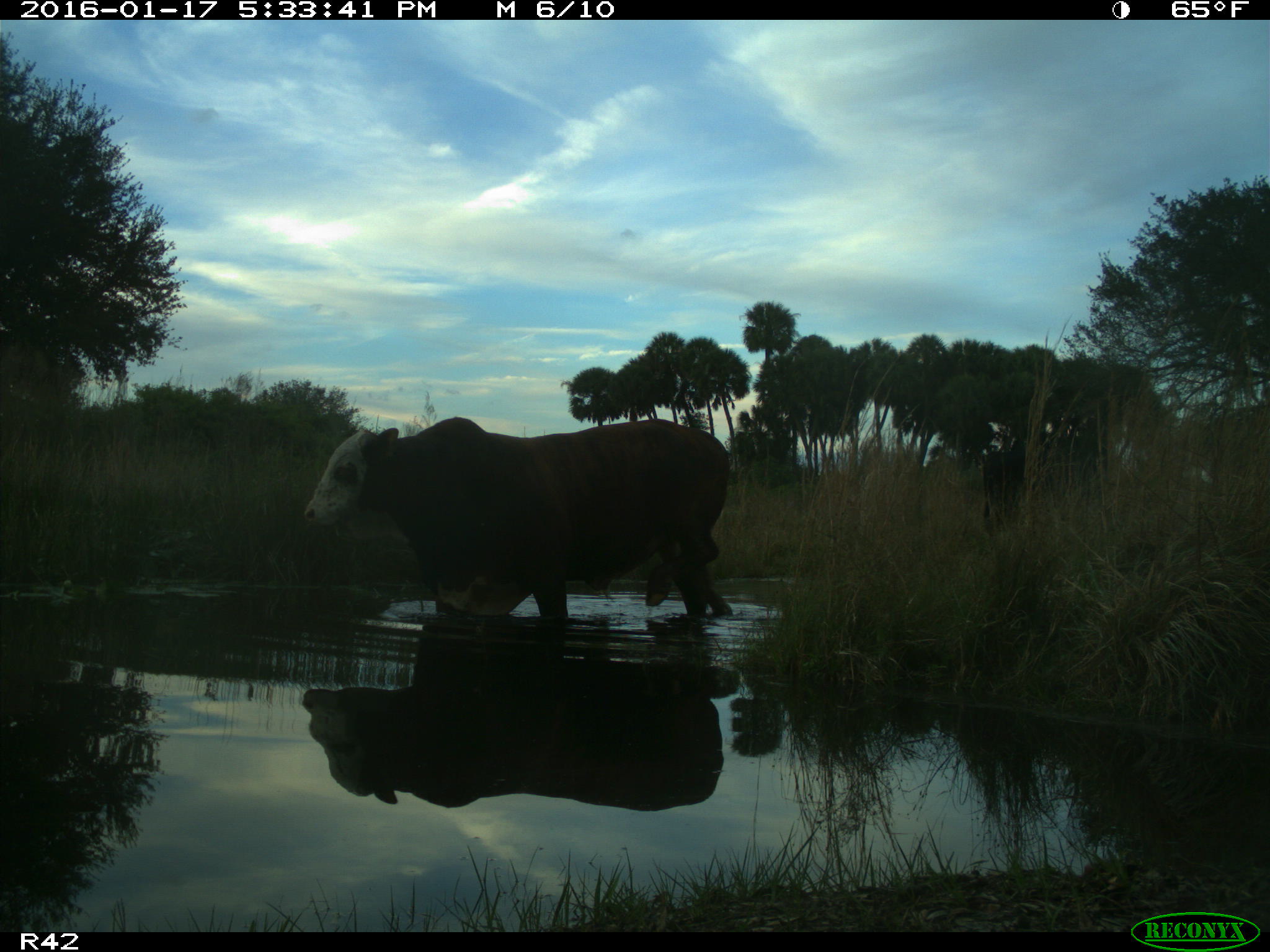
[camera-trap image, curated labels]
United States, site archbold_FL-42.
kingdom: Animalia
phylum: Chordata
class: Mammalia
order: Artiodactyla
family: Bovidae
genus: Bos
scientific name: Bos taurus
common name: domestic cow